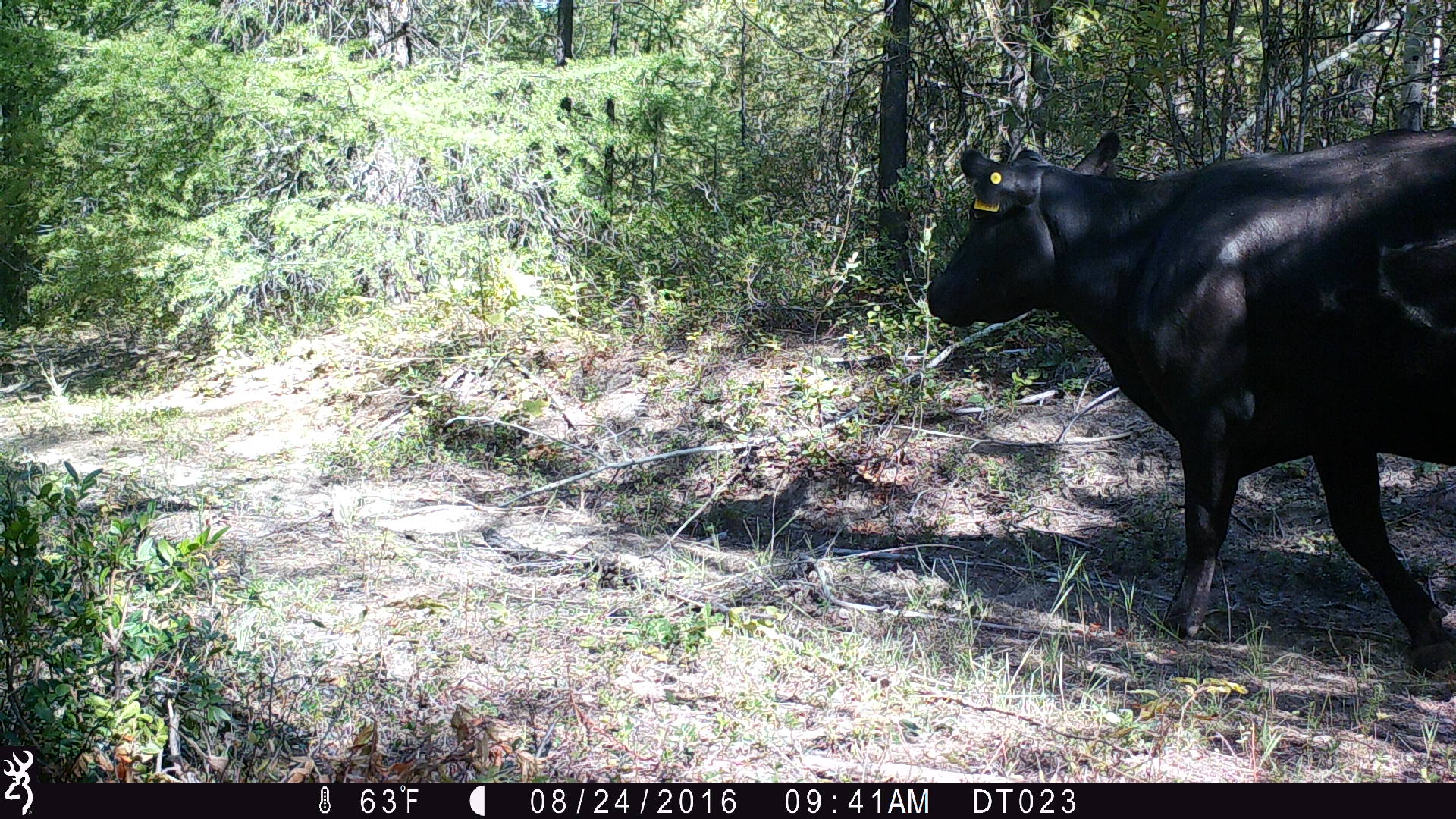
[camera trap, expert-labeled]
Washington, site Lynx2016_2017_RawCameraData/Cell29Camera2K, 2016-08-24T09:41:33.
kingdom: Animalia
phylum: Chordata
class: Mammalia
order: Artiodactyla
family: Bovidae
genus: Bos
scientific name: Bos taurus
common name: domestic cattle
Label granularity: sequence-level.